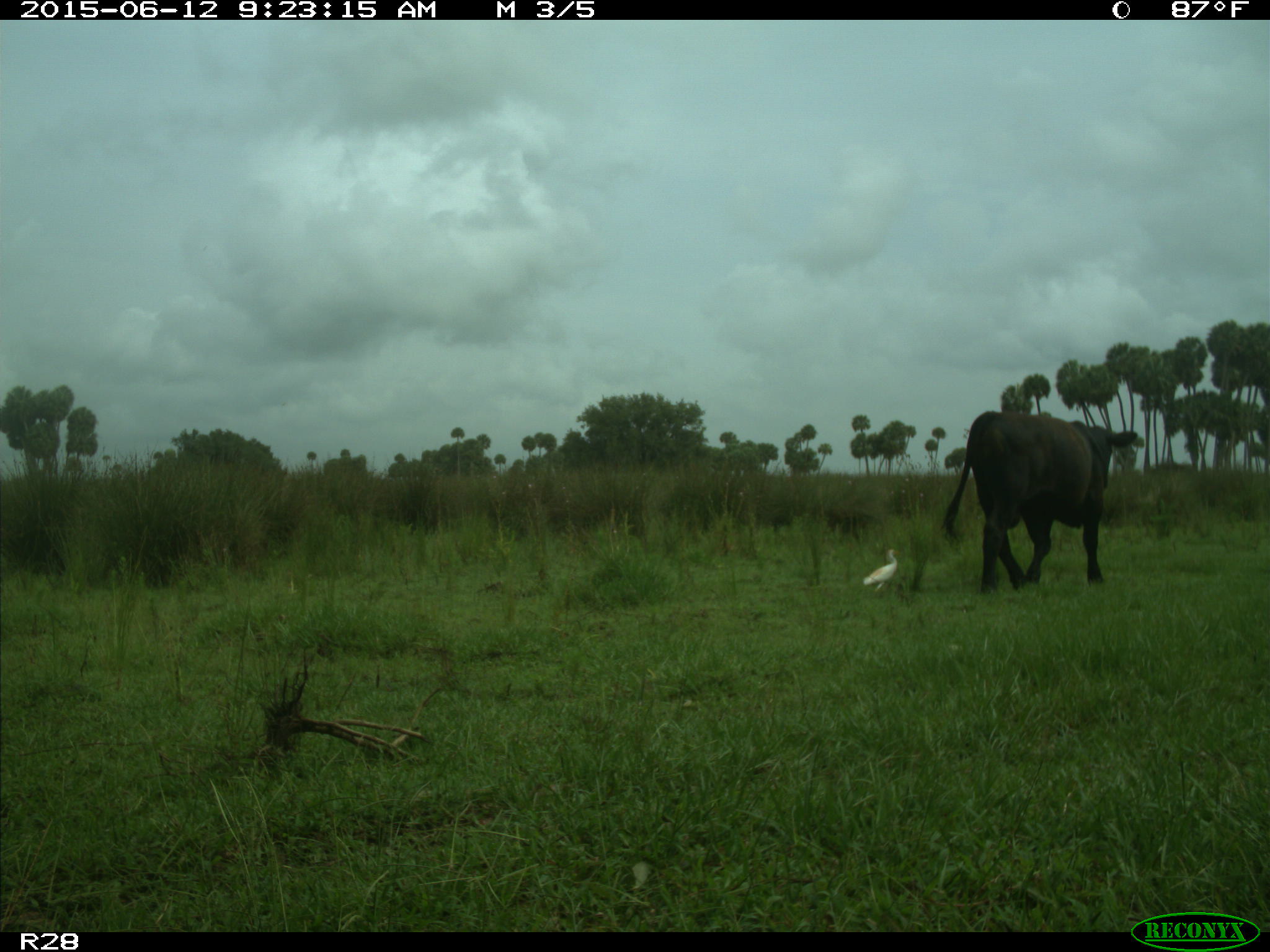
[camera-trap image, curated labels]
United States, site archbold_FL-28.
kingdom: Animalia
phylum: Chordata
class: Mammalia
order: Artiodactyla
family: Bovidae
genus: Bos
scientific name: Bos taurus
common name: domestic cow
Bos taurus (domestic cow).